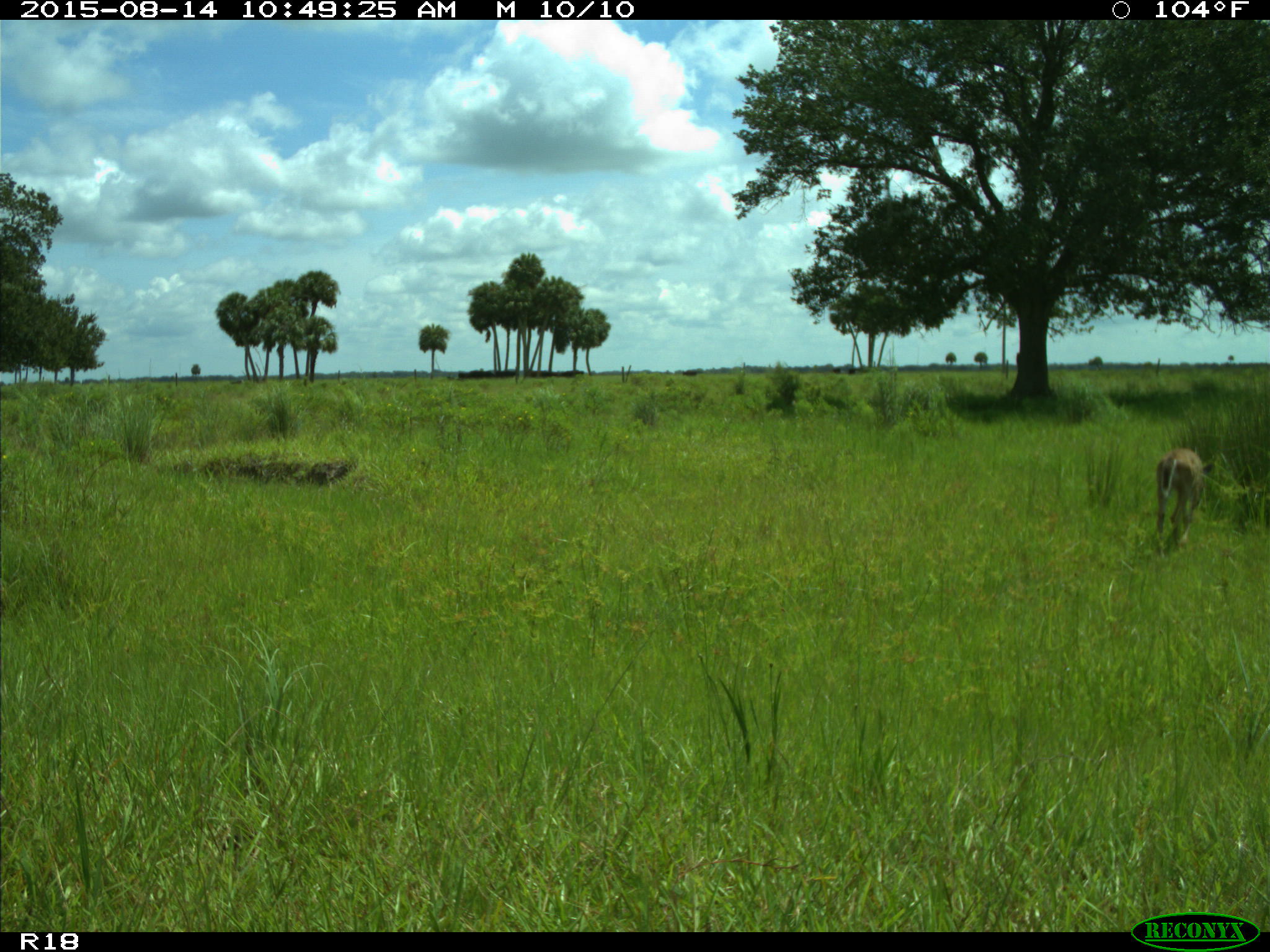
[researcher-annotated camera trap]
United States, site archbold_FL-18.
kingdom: Animalia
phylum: Chordata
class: Mammalia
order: Artiodactyla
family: Cervidae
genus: Odocoileus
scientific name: Odocoileus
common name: deer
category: unidentified deer